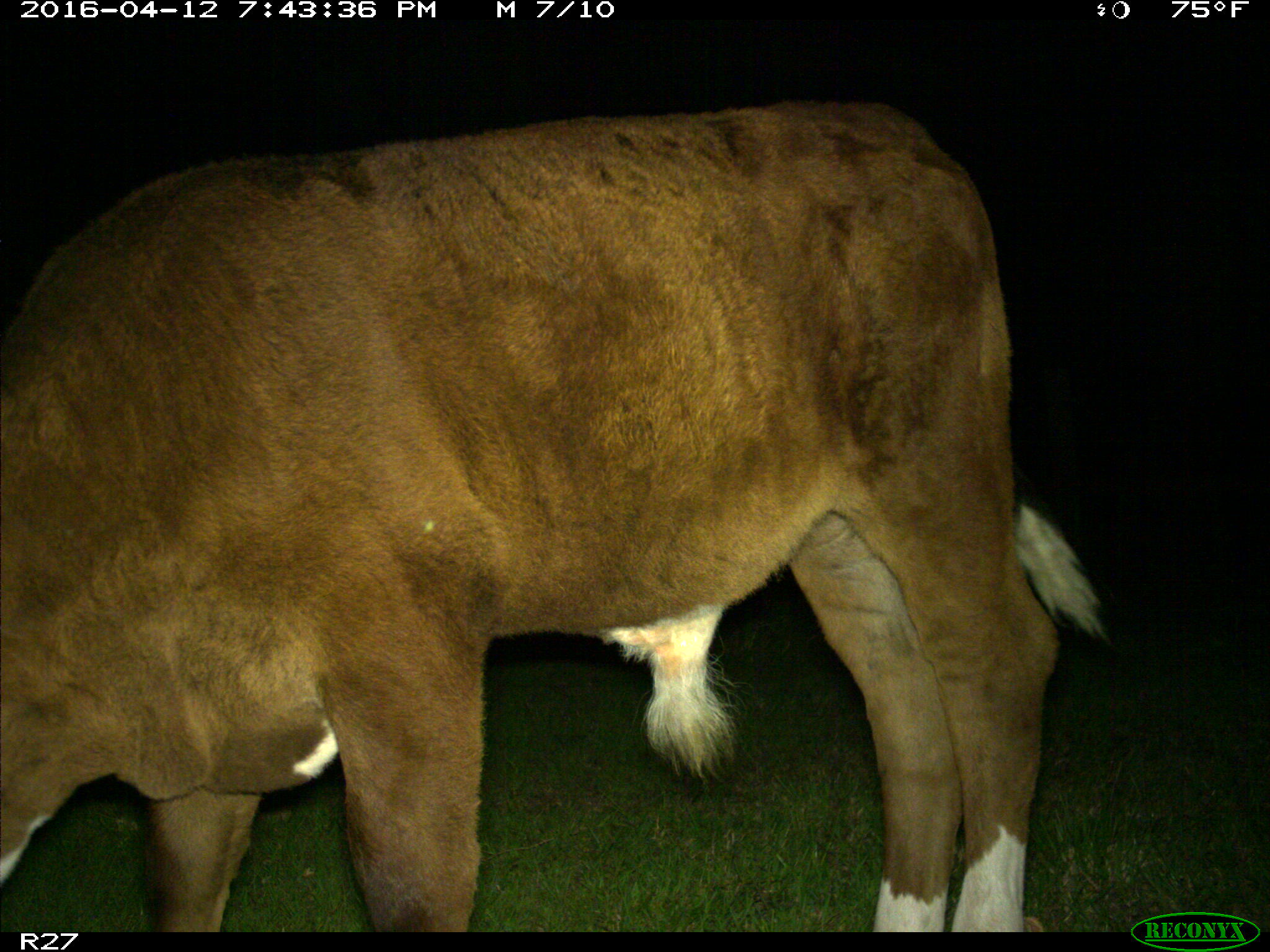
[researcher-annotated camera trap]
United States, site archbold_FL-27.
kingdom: Animalia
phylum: Chordata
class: Mammalia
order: Artiodactyla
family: Bovidae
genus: Bos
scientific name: Bos taurus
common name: domestic cow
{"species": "Bos taurus (domestic cow)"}